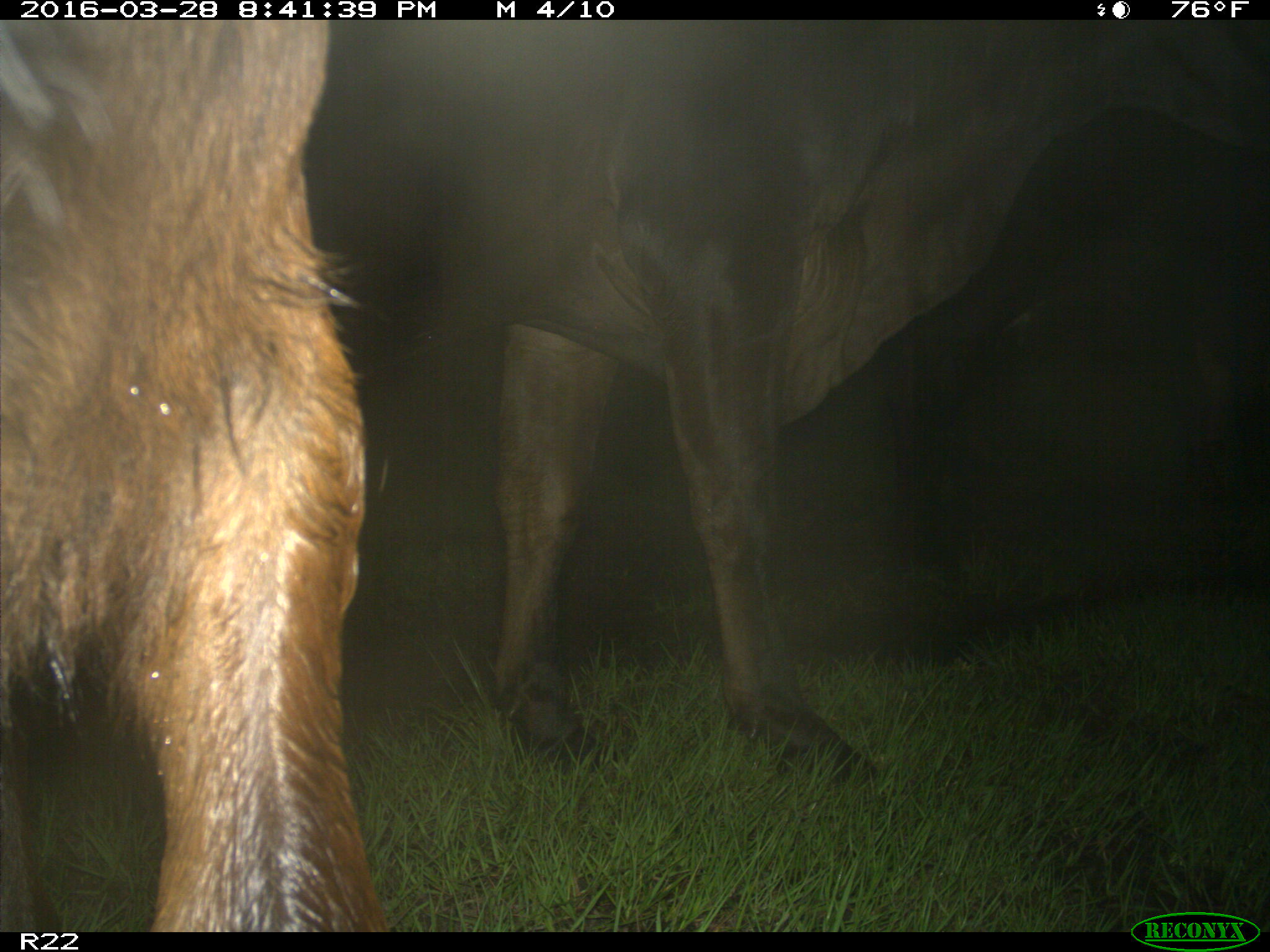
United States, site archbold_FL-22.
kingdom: Animalia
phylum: Chordata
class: Mammalia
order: Artiodactyla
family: Bovidae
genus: Bos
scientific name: Bos taurus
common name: domestic cow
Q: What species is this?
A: Bos taurus (domestic cow).